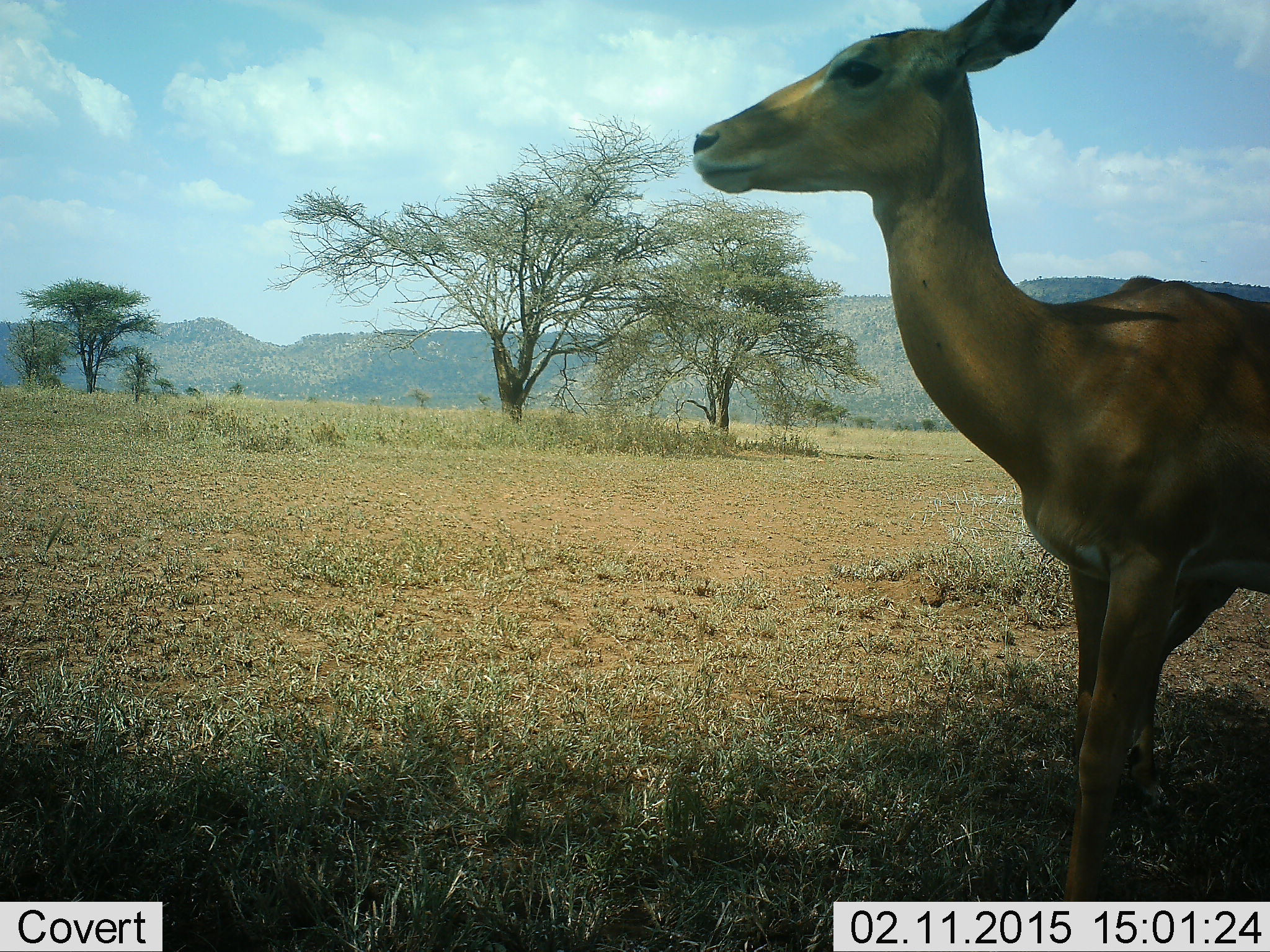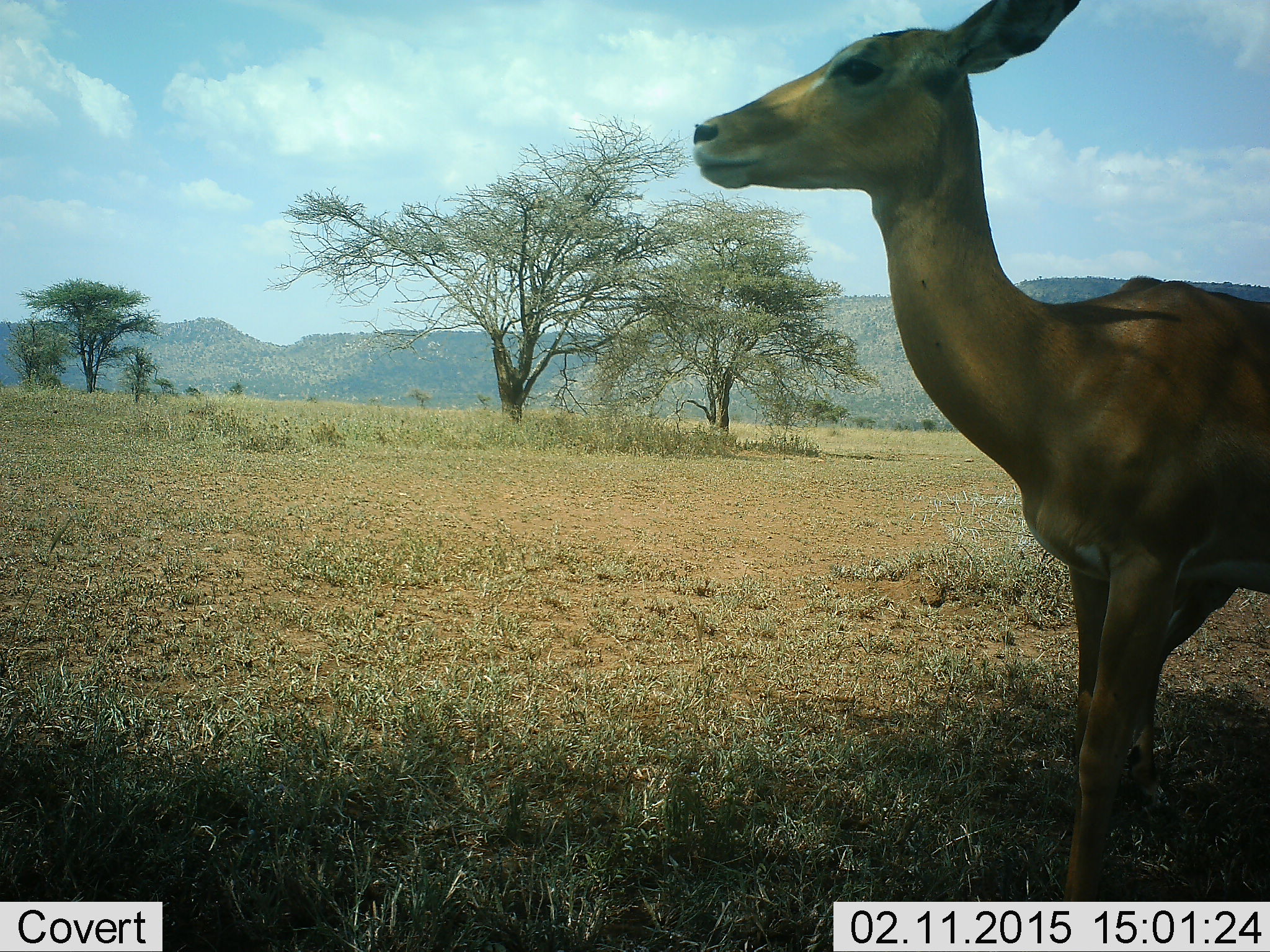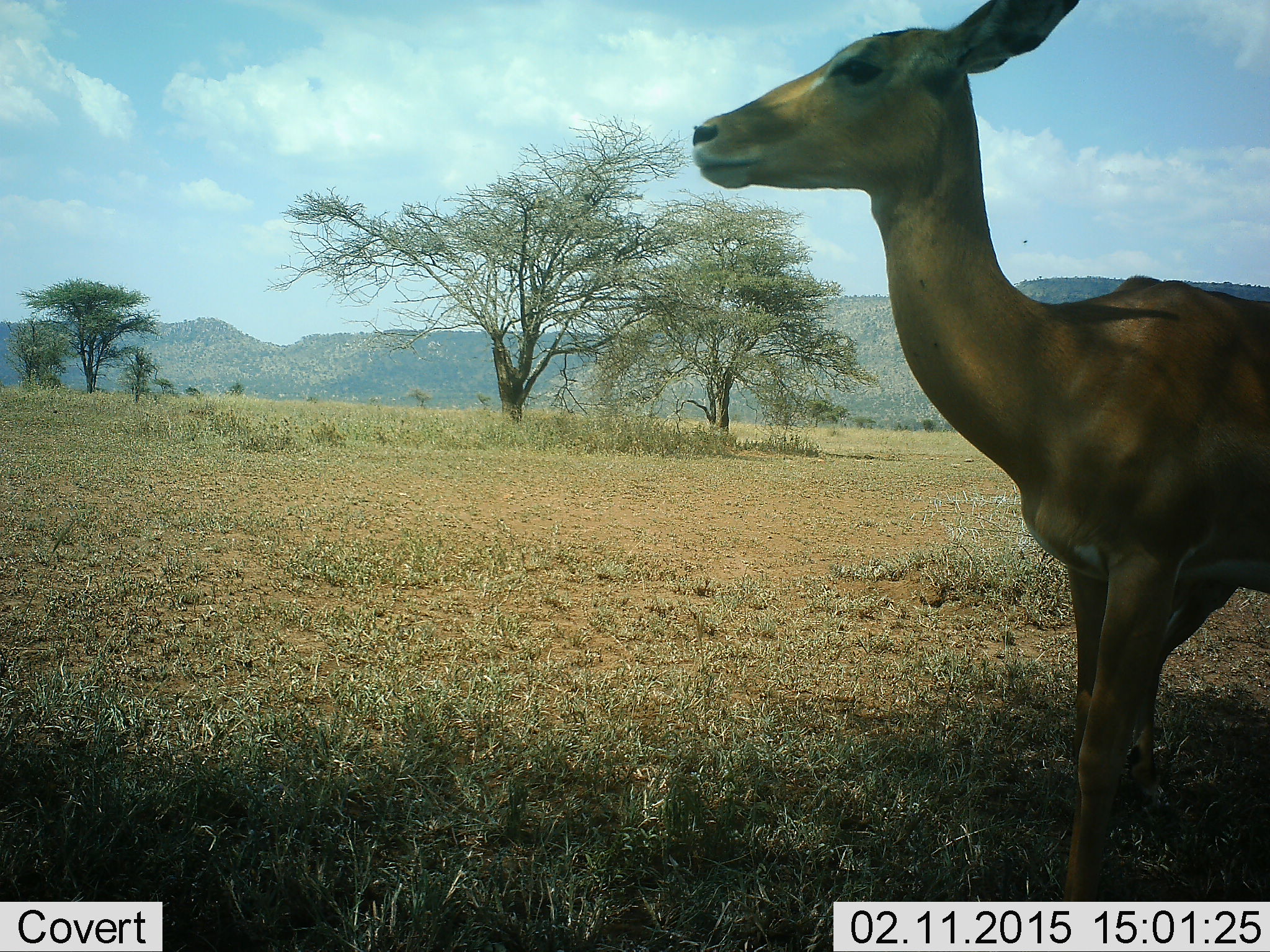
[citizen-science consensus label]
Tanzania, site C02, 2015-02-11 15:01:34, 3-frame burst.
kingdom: Animalia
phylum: Chordata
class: Mammalia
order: Artiodactyla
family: Bovidae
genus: Aepyceros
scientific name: Aepyceros melampus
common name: impala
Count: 1.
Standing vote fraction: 100%.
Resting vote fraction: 0%.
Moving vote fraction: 0%.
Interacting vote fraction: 10%.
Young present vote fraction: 0%.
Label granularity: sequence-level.